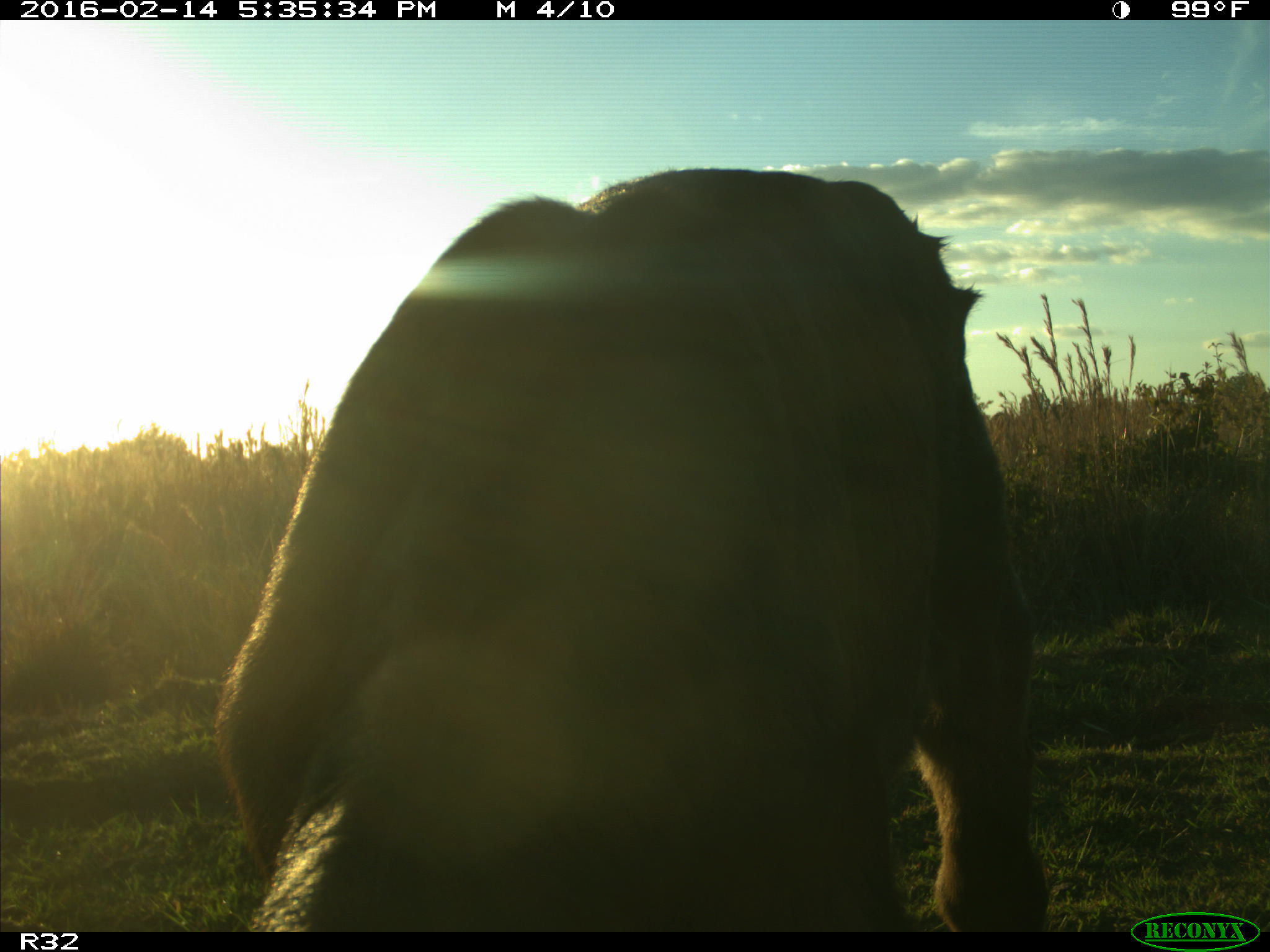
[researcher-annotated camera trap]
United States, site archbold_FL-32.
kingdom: Animalia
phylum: Chordata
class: Mammalia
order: Artiodactyla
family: Bovidae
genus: Bos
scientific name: Bos taurus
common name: domestic cow